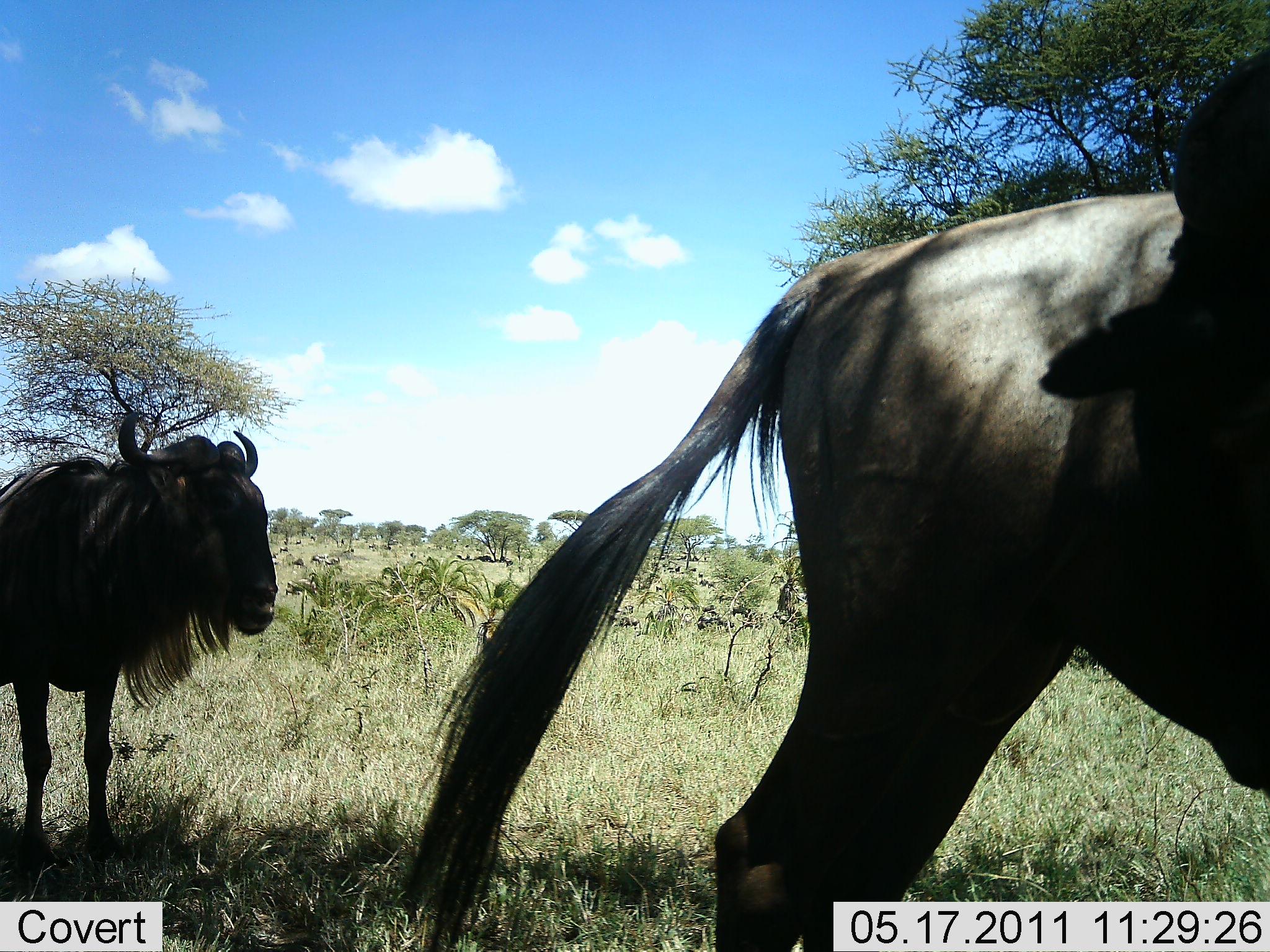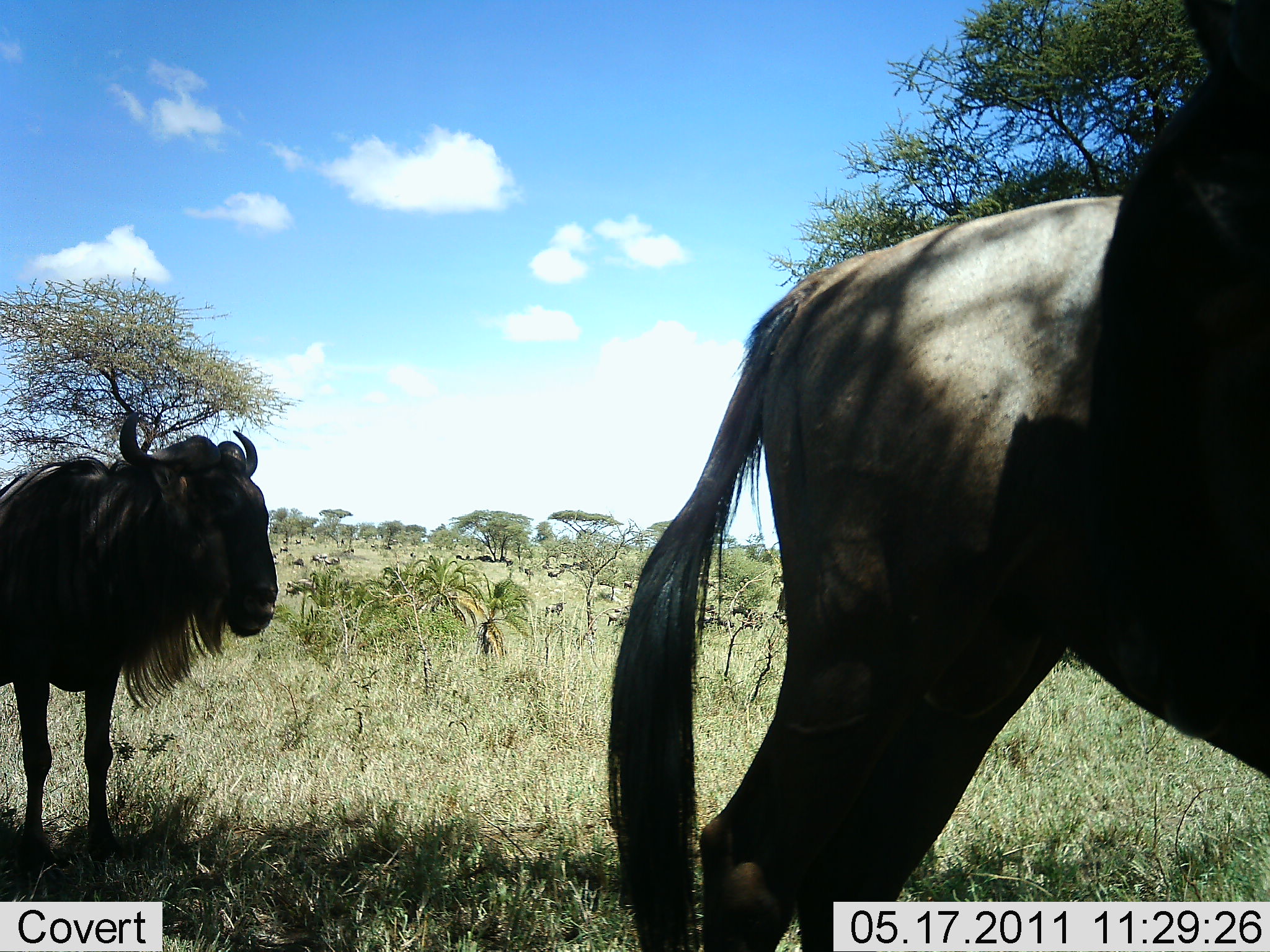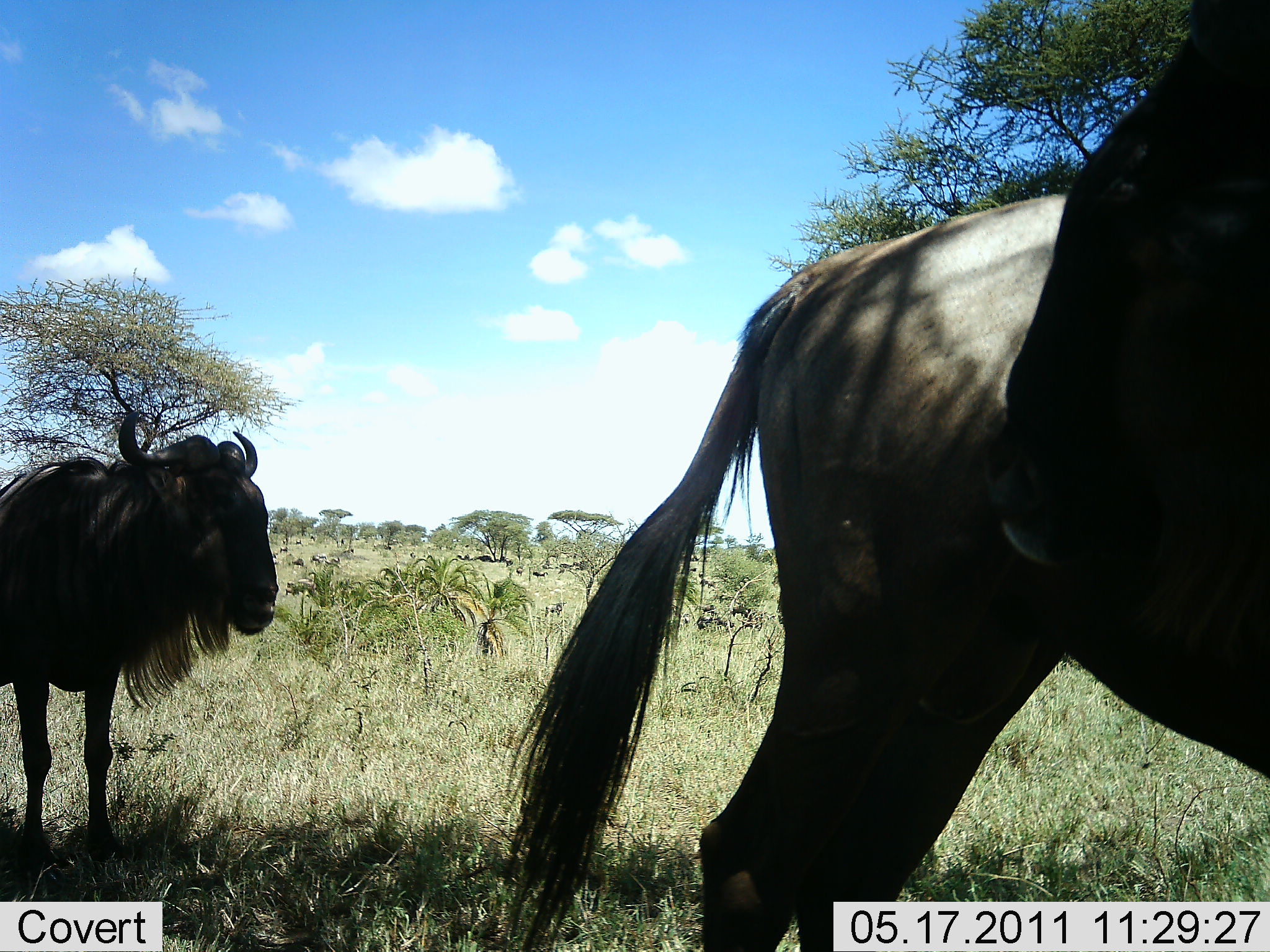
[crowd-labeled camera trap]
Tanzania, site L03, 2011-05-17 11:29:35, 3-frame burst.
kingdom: Animalia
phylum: Chordata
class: Mammalia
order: Artiodactyla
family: Bovidae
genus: Connochaetes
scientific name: Connochaetes taurinus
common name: blue wildebeest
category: wildebeest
Wildebeest (blue wildebeest) (Connochaetes taurinus), count 2. Behavior (volunteer vote fractions): standing 100%, resting 0%, moving 18%, interacting 0%. Young present (vote fraction): 0%. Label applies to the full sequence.